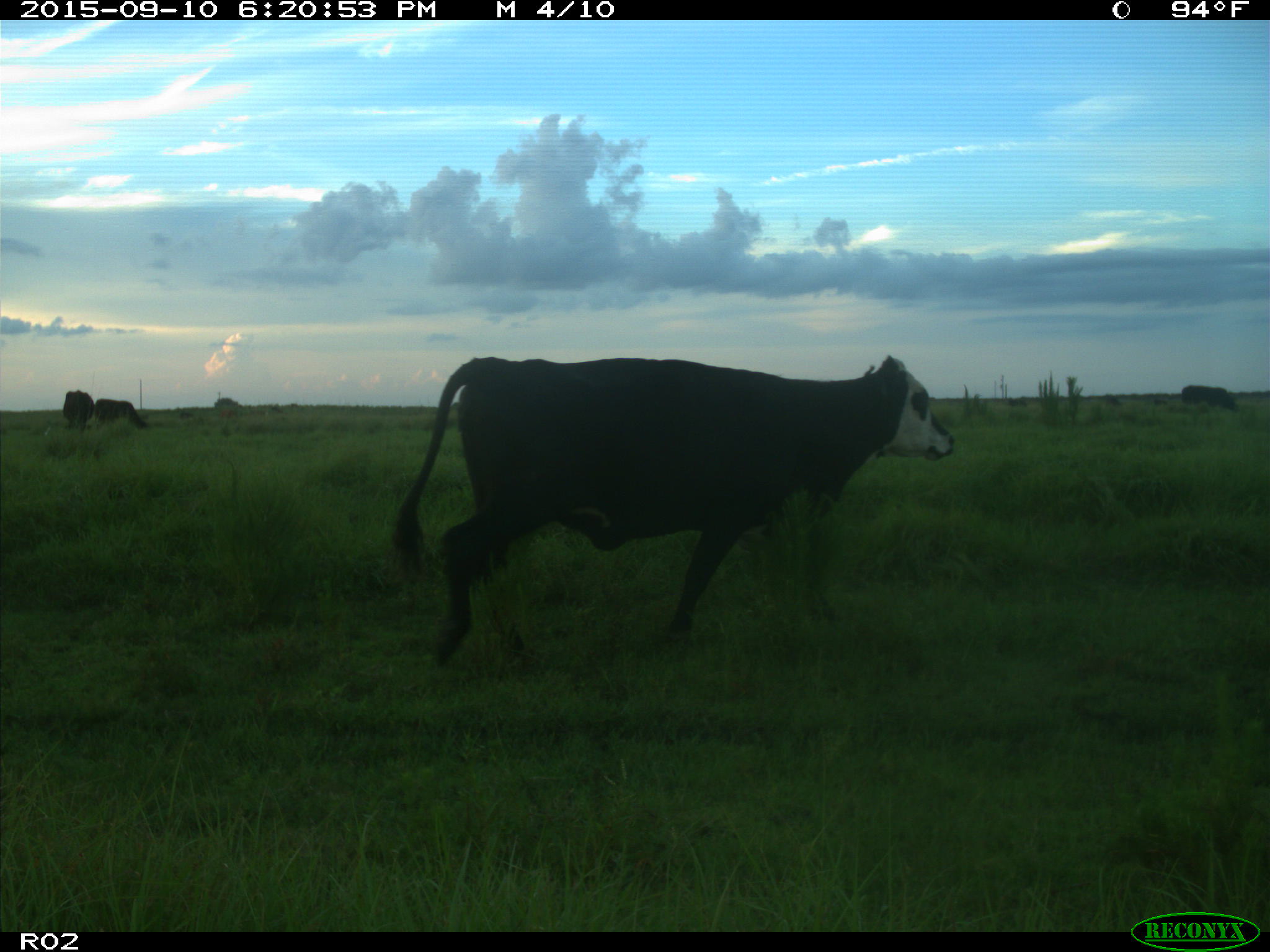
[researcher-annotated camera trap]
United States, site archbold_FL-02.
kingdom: Animalia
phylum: Chordata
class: Mammalia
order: Artiodactyla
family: Bovidae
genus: Bos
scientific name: Bos taurus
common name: domestic cow